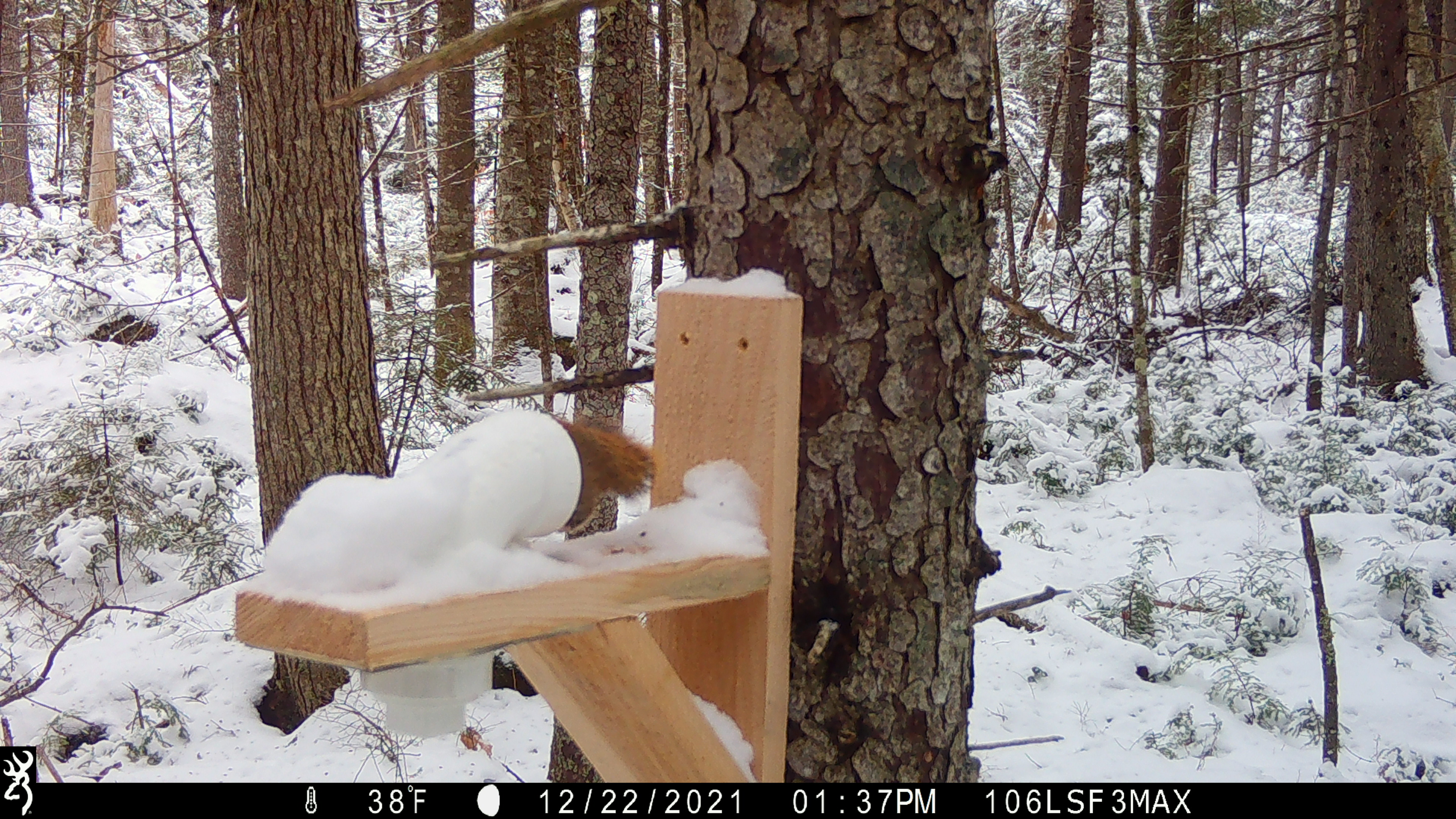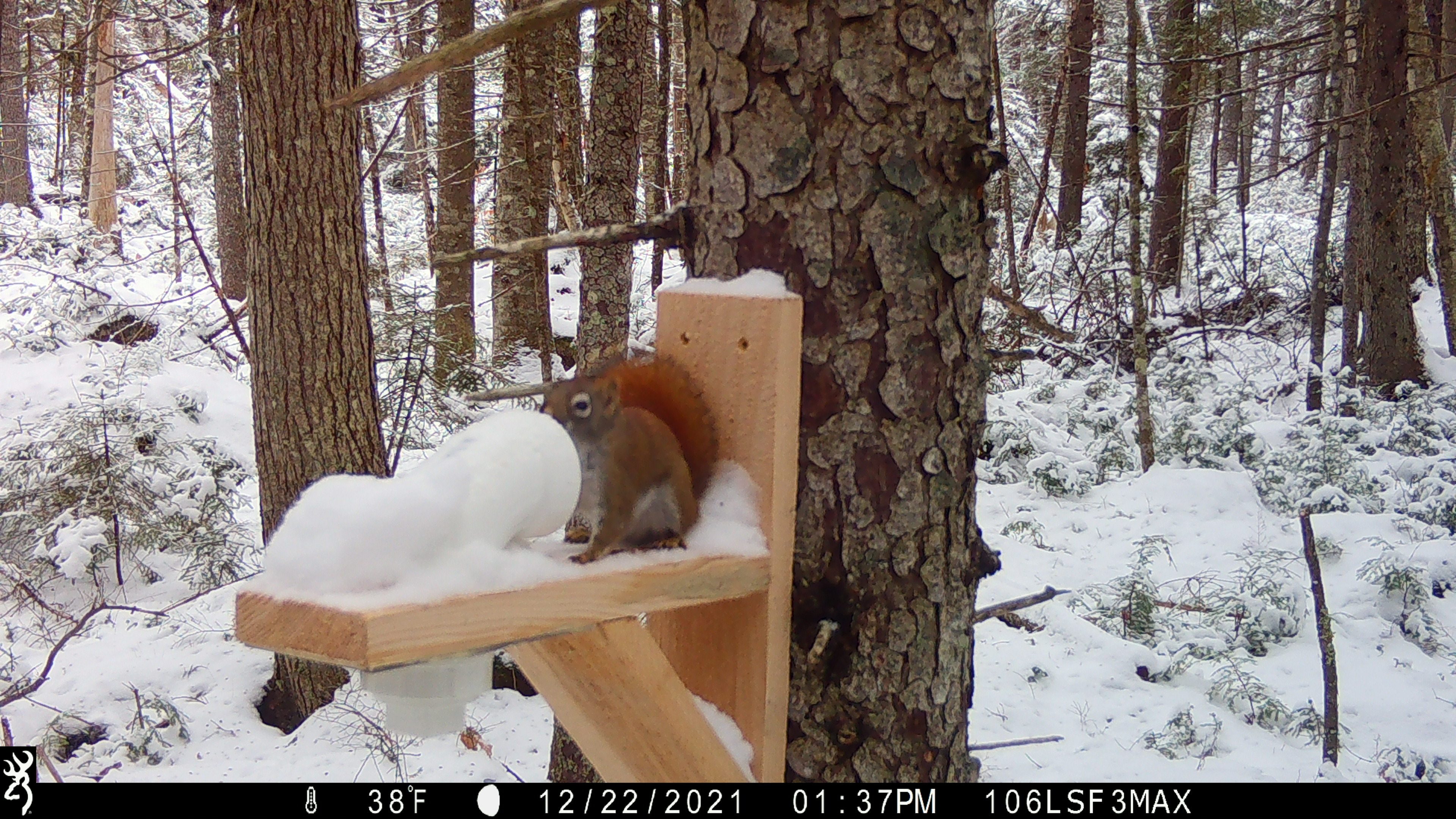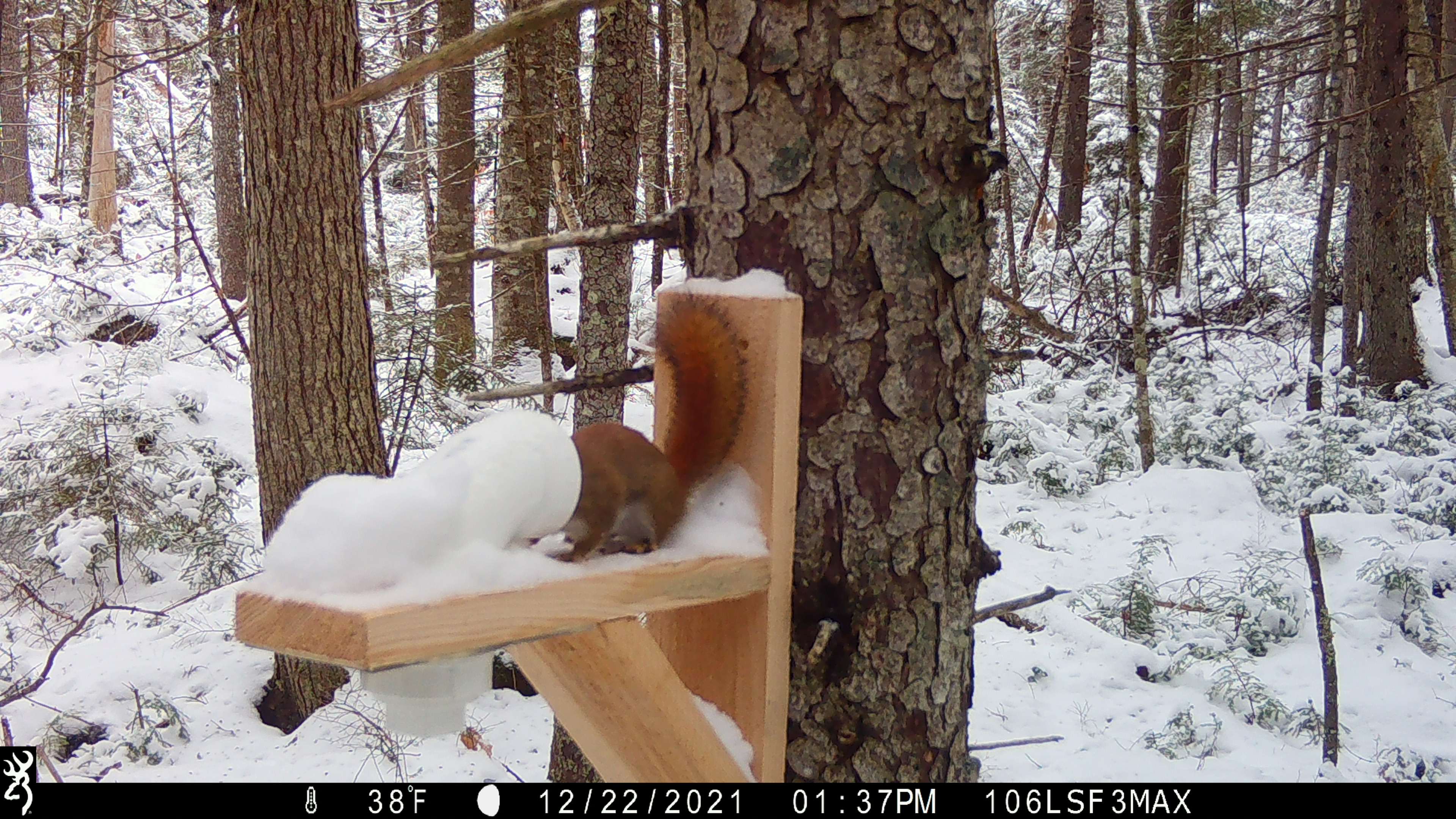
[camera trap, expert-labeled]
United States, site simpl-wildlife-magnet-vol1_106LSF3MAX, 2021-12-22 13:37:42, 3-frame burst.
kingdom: Animalia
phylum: Chordata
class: Mammalia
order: Rodentia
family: Sciuridae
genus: Tamiasciurus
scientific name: Tamiasciurus hudsonicus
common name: red squirrel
Red squirrel (Tamiasciurus hudsonicus).